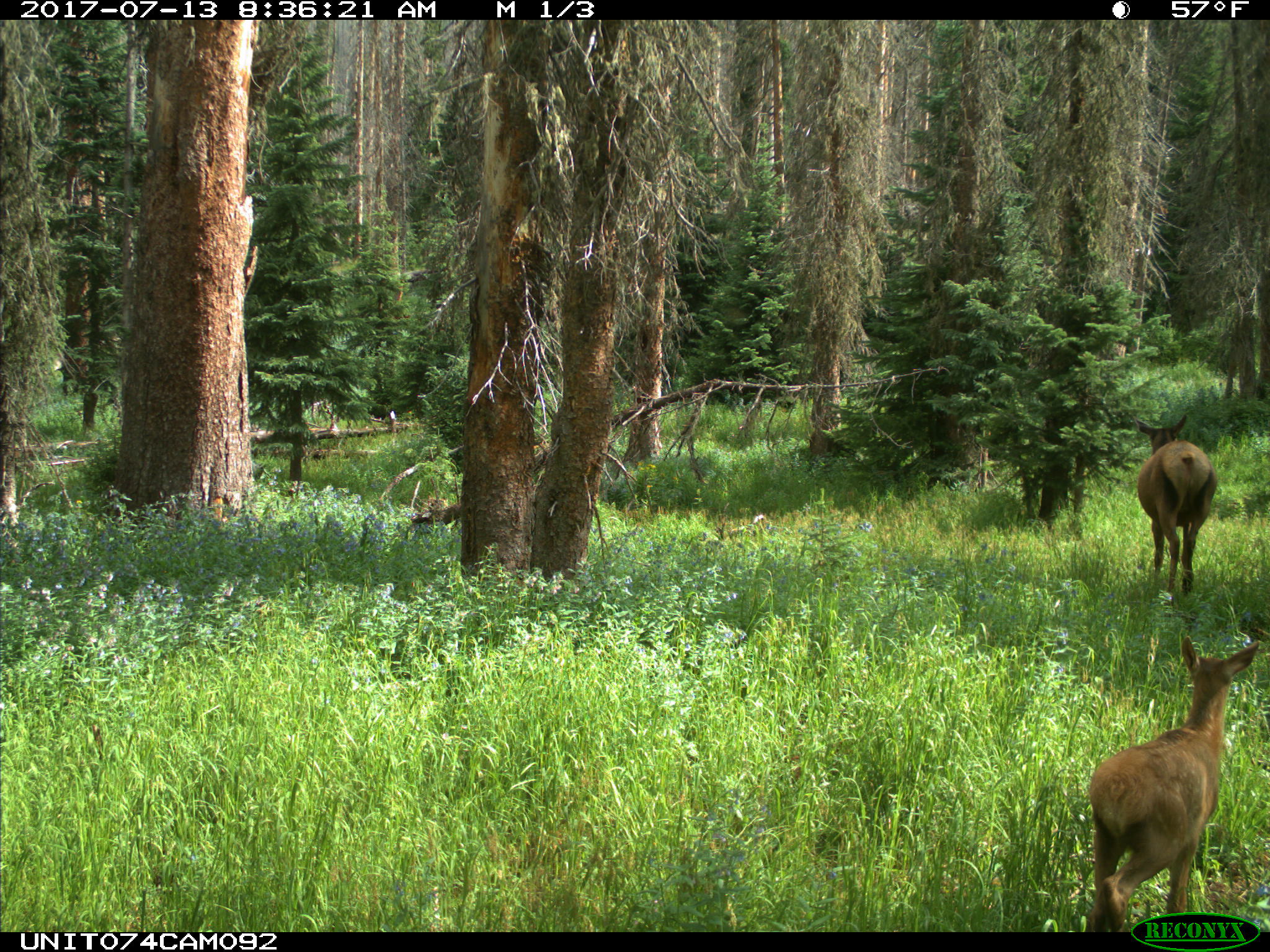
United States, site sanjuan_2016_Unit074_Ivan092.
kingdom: Animalia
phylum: Chordata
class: Mammalia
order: Artiodactyla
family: Cervidae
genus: Cervus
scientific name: Cervus elaphus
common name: red deer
Cervus elaphus (red deer).